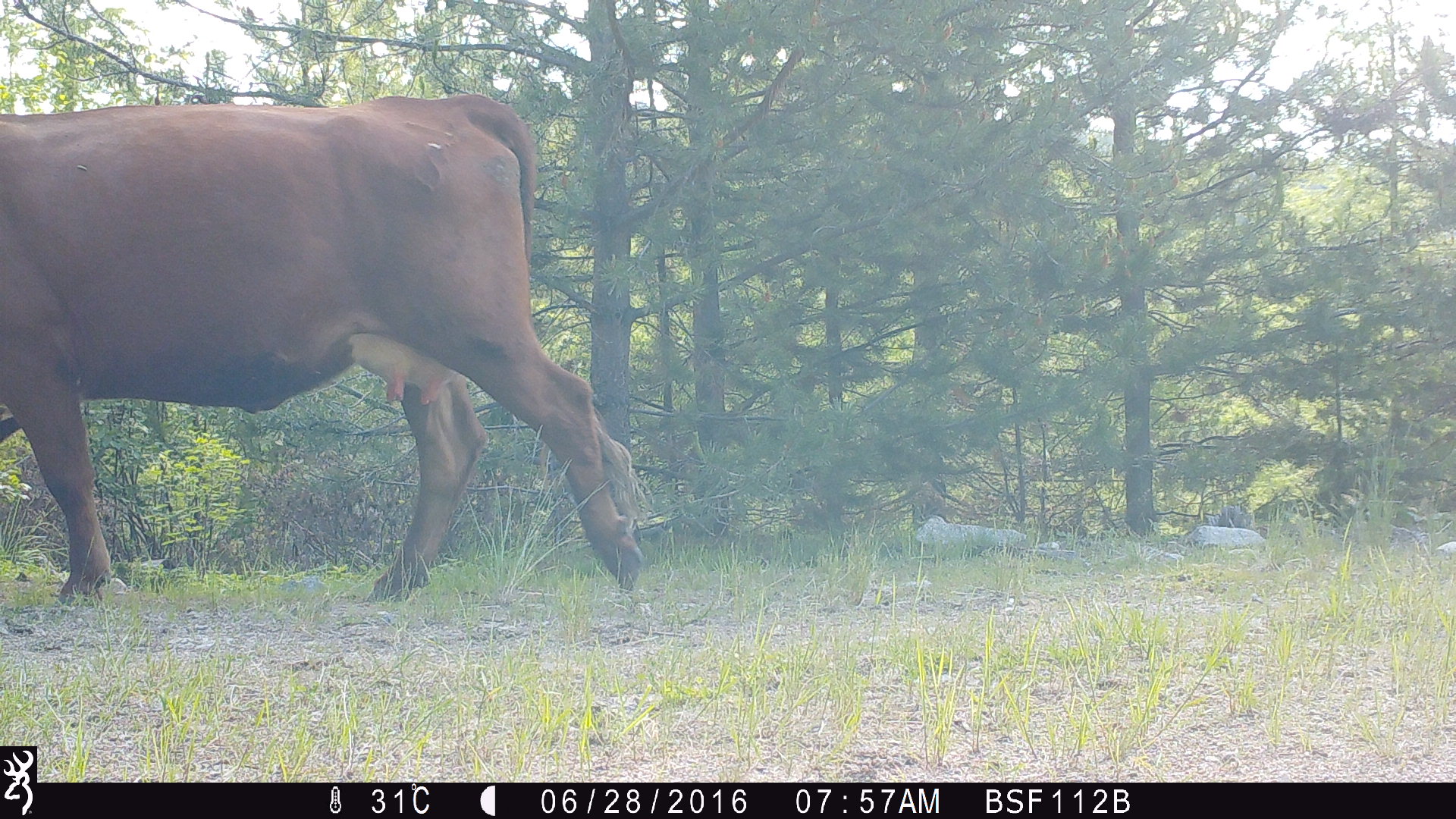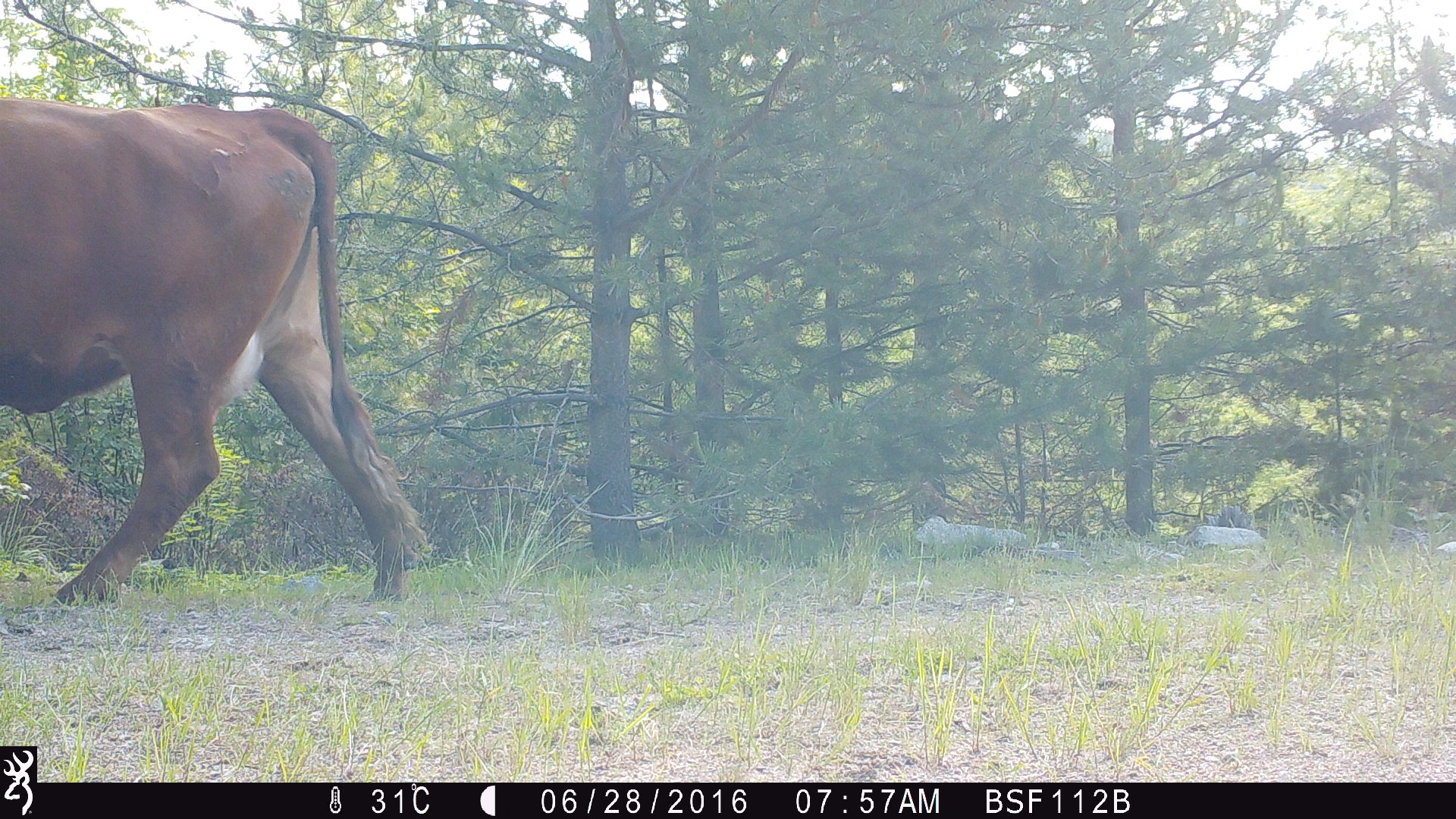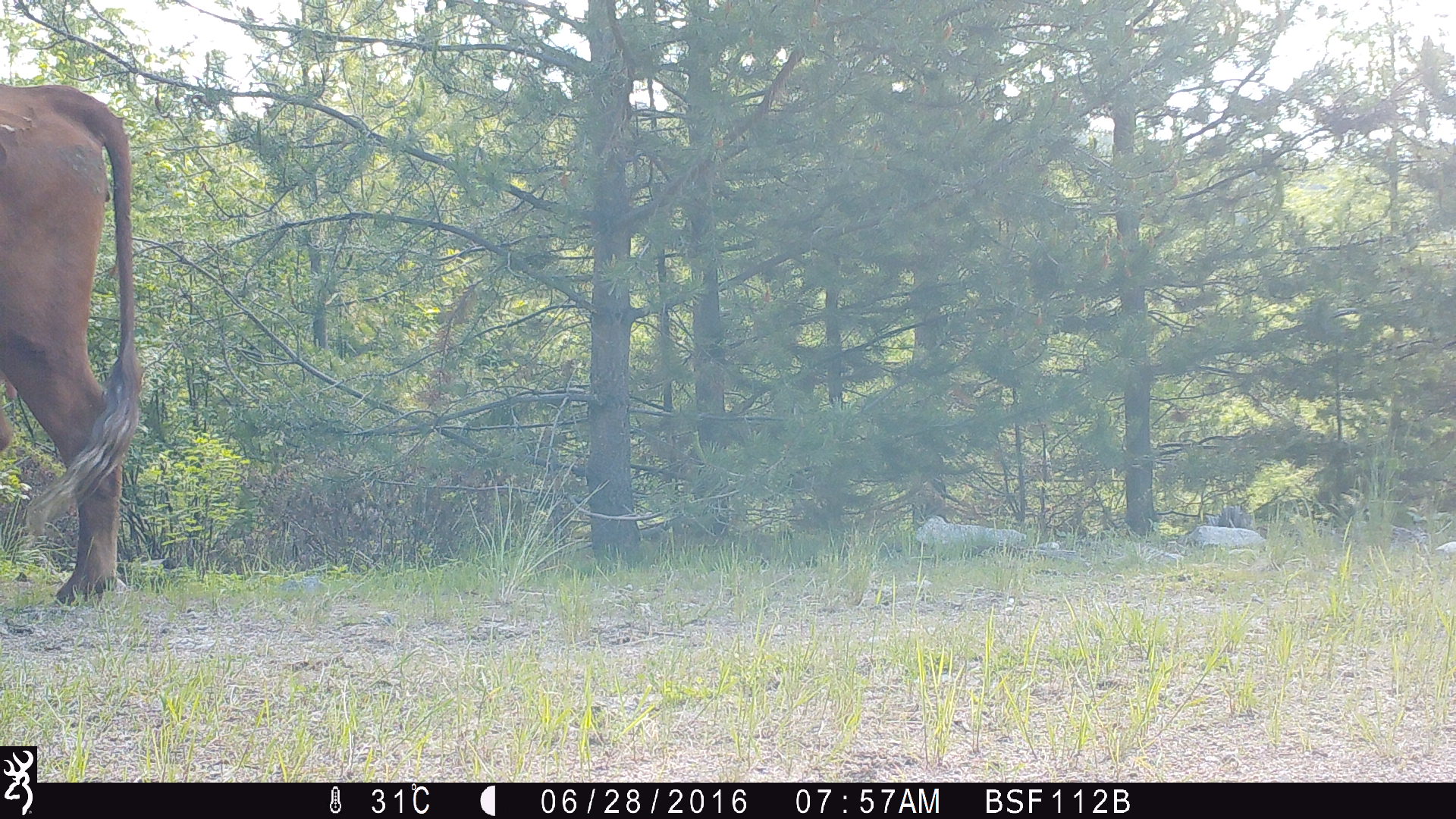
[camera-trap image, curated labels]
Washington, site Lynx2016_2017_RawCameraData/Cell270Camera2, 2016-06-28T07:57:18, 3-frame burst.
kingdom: Animalia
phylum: Chordata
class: Mammalia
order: Artiodactyla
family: Bovidae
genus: Bos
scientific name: Bos taurus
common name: domestic cattle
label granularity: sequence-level